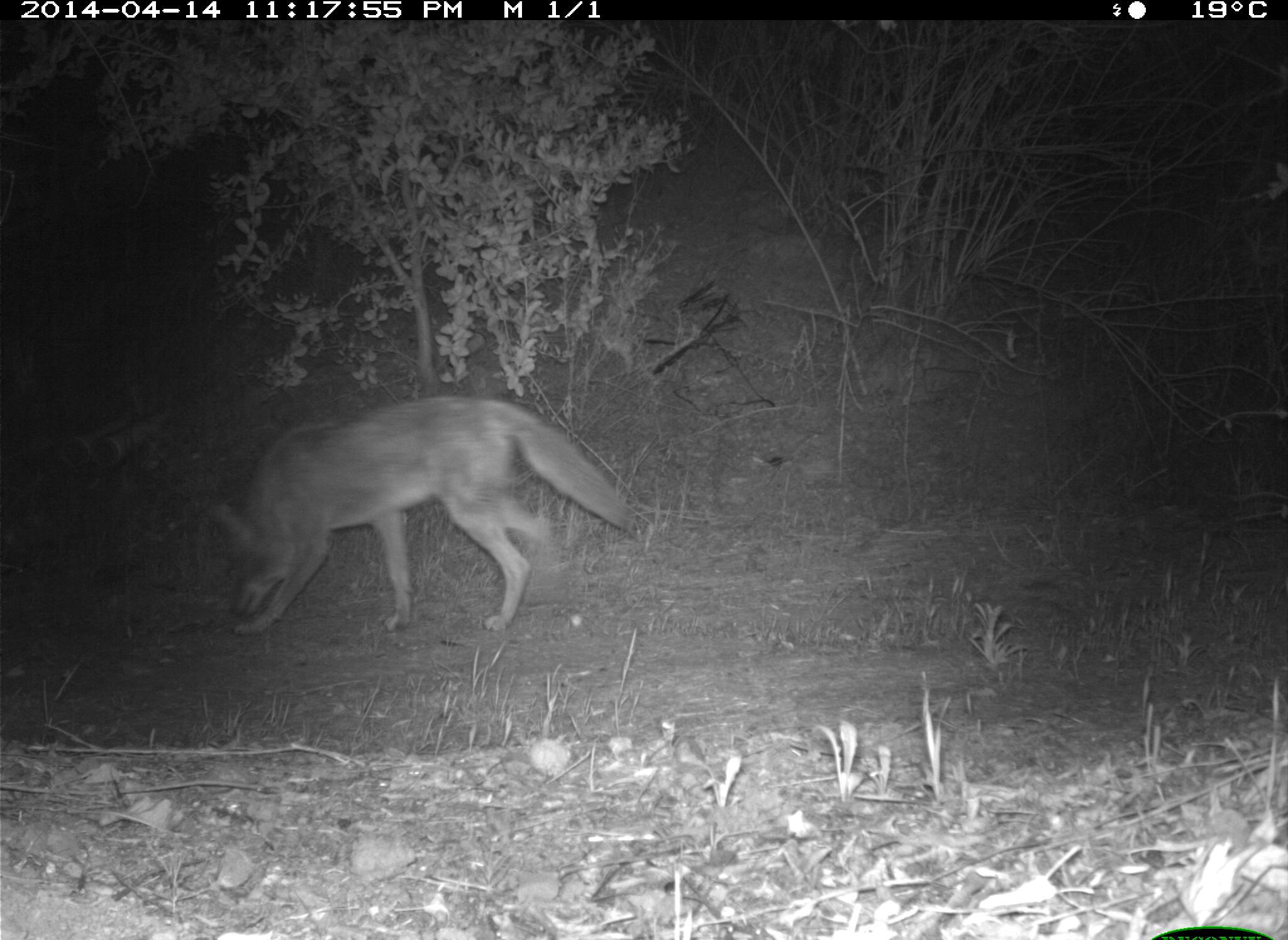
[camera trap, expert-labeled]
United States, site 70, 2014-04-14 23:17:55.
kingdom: Animalia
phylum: Chordata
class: Mammalia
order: Carnivora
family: Canidae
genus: Canis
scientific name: Canis latrans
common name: coyote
Coyote (Canis latrans).